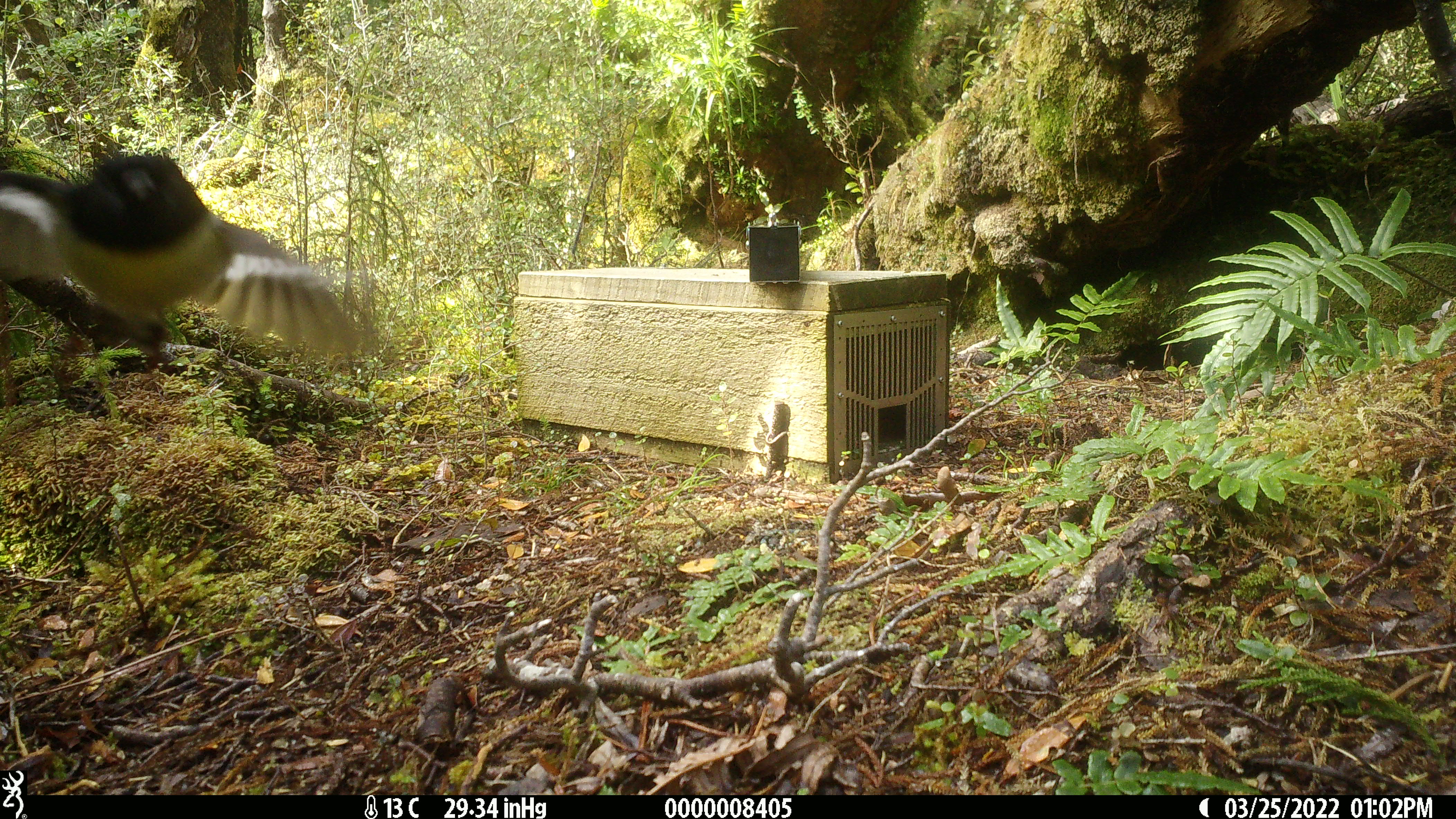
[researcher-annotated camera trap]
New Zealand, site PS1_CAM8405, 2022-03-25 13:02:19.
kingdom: Animalia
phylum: Chordata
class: Aves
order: Passeriformes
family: Petroicidae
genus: Petroica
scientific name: Petroica macrocephala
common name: tomtit